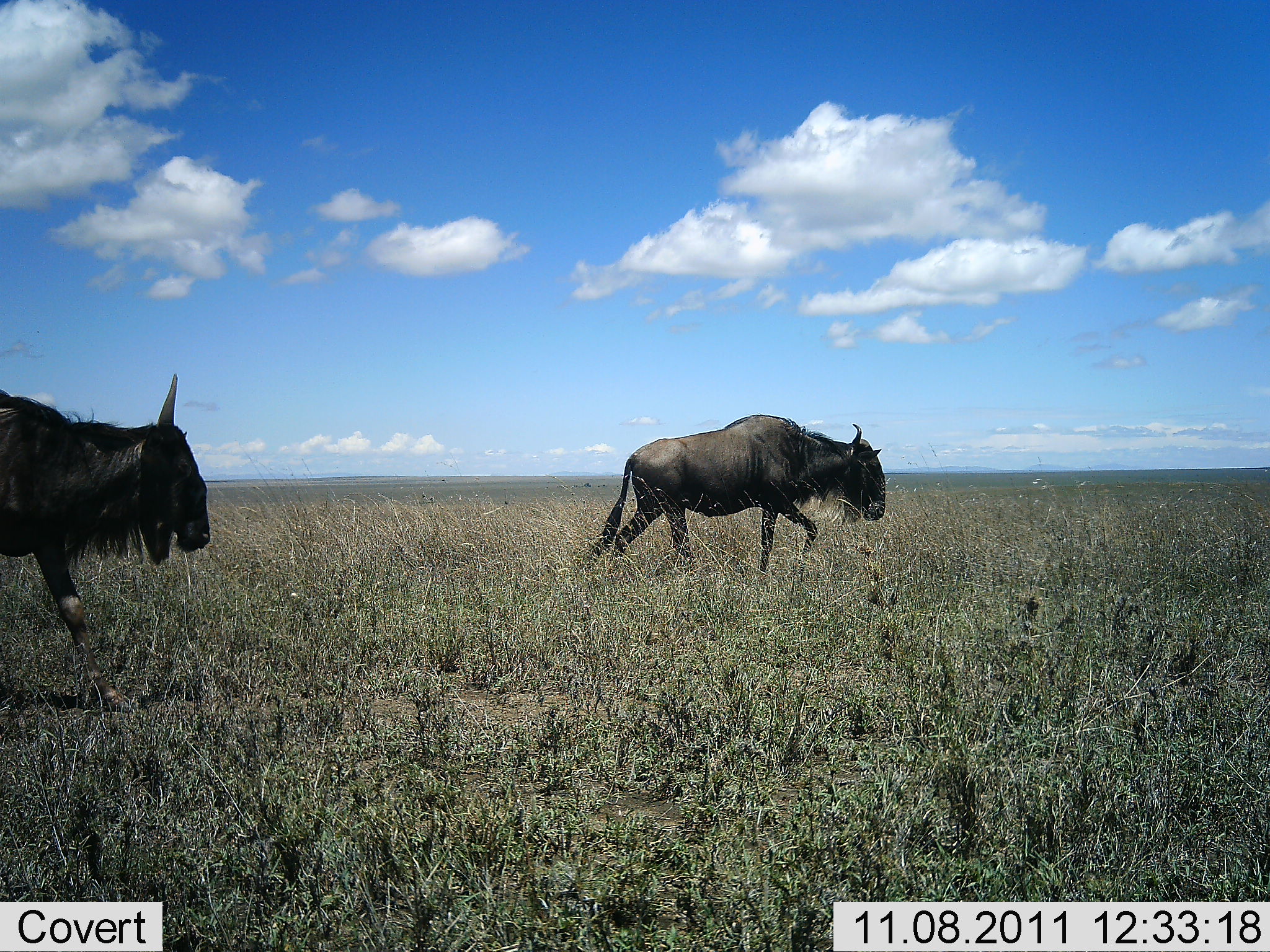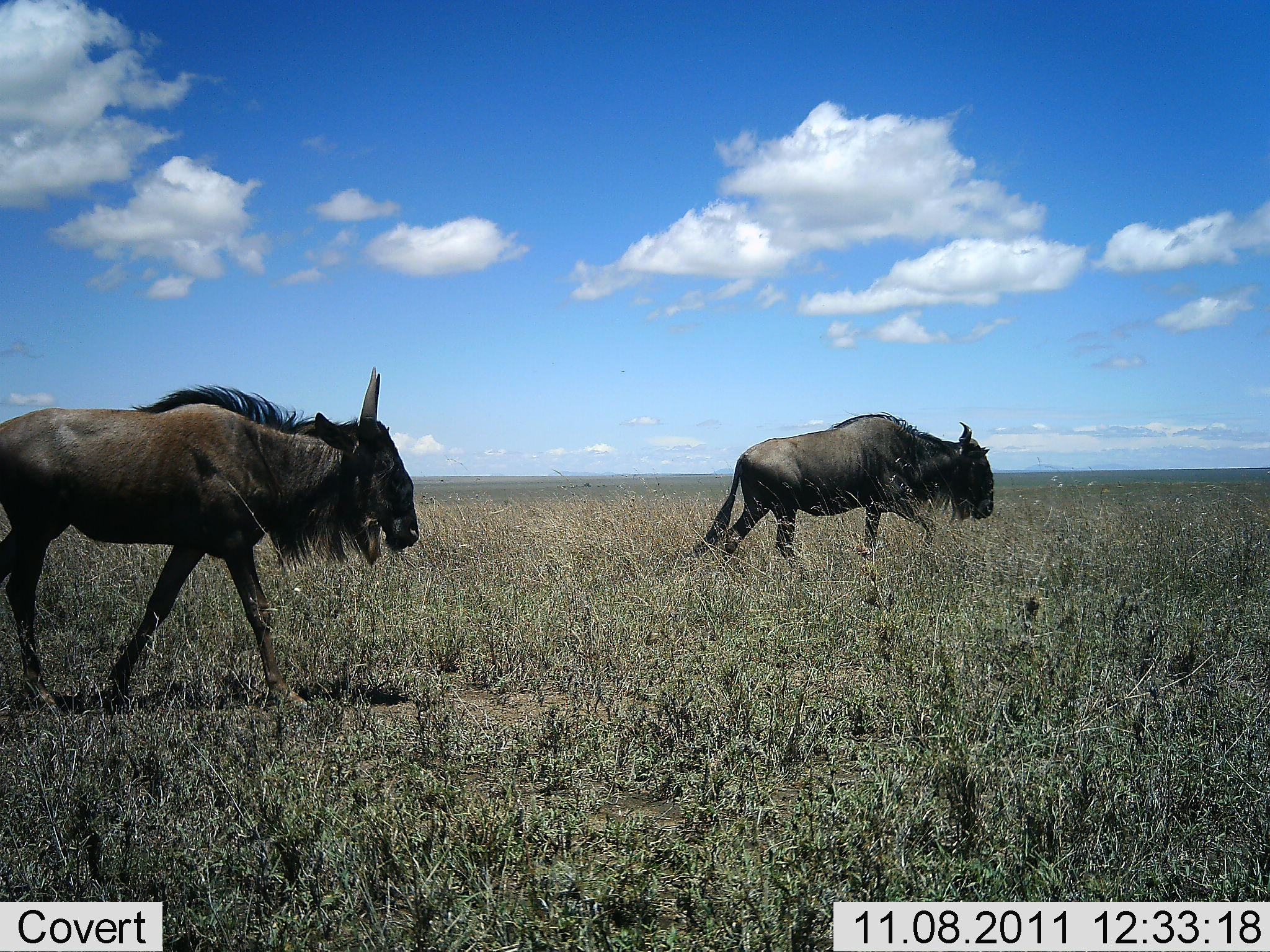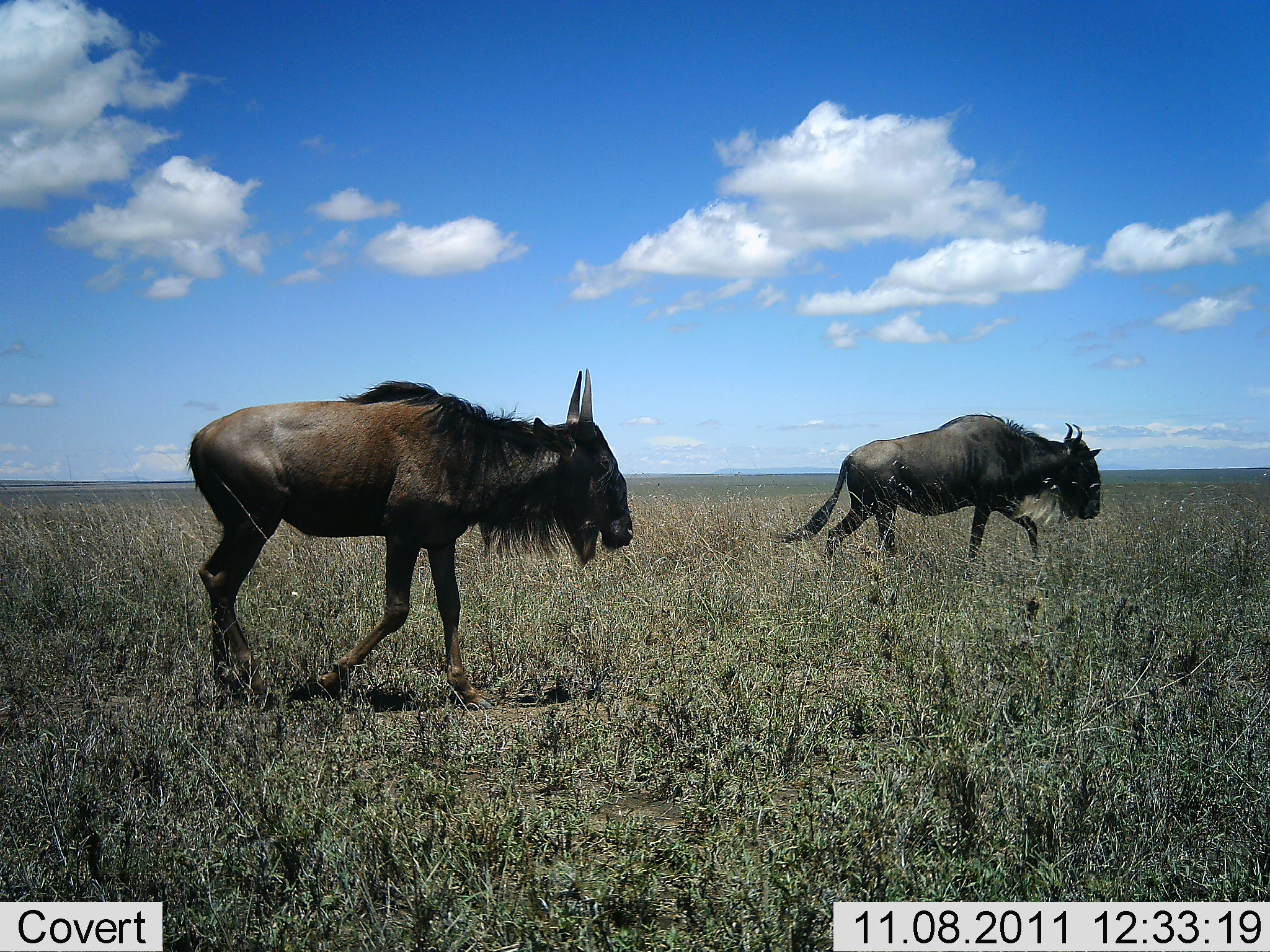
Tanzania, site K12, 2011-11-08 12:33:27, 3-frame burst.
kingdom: Animalia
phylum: Chordata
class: Mammalia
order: Artiodactyla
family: Bovidae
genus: Connochaetes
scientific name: Connochaetes taurinus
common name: blue wildebeest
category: wildebeest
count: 2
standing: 0%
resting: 0%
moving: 100%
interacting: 0%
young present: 0%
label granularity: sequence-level